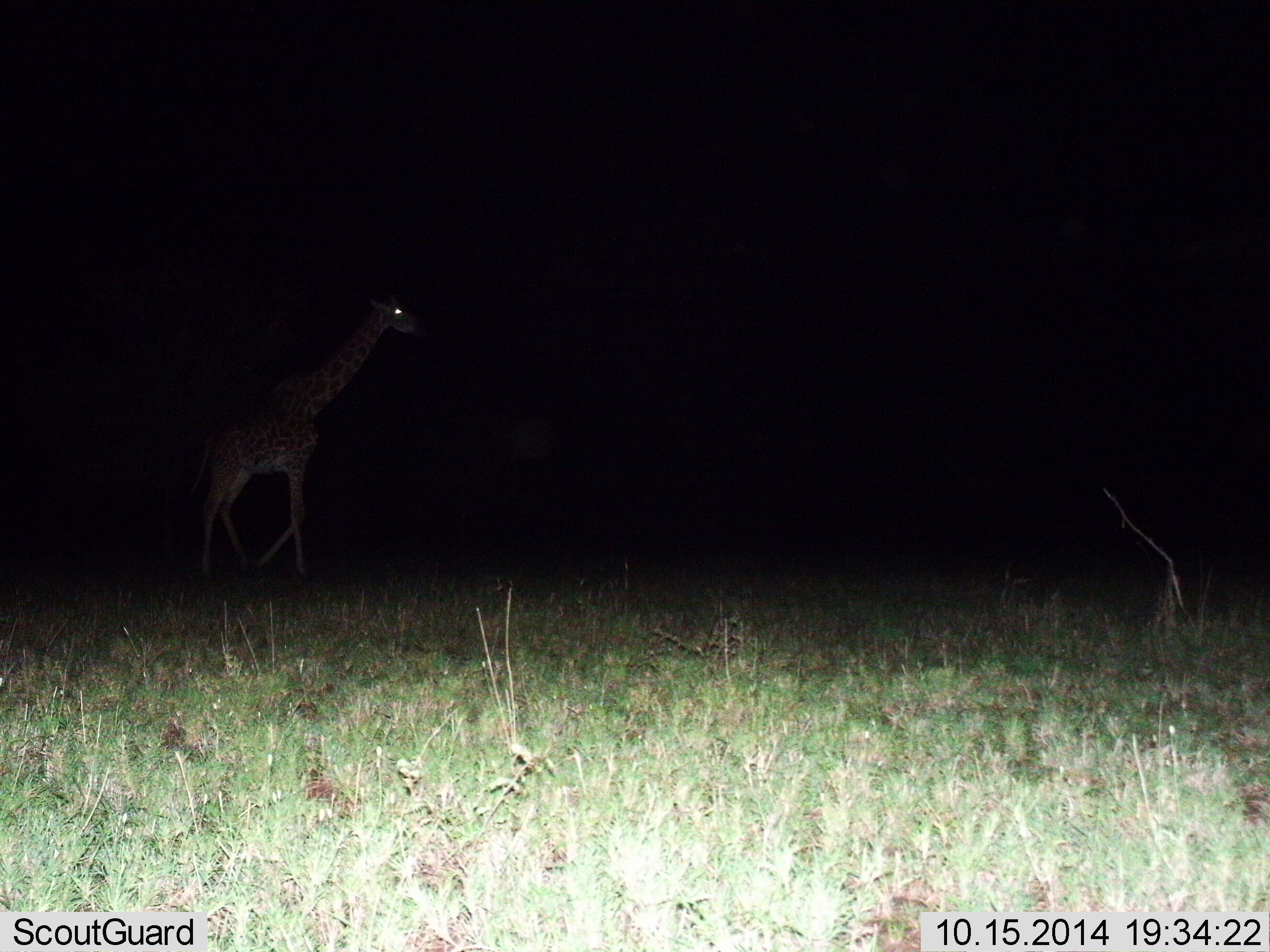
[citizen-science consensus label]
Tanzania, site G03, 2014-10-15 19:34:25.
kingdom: Animalia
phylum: Chordata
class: Mammalia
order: Artiodactyla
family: Giraffidae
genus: Giraffa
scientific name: Giraffa camelopardalis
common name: giraffe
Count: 1.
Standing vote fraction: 10%.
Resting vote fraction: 10%.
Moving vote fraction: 80%.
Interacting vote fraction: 0%.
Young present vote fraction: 0%.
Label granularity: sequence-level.